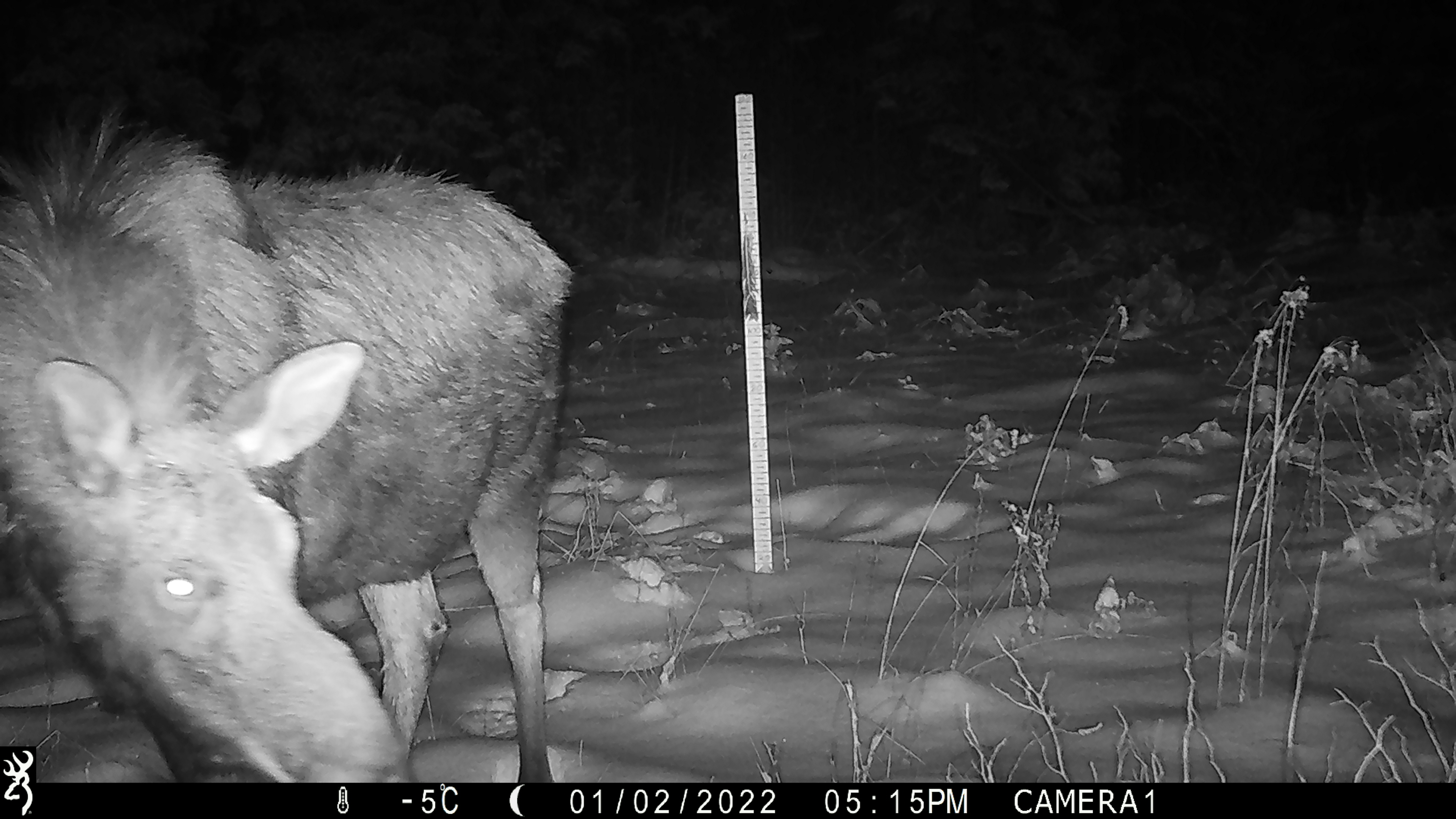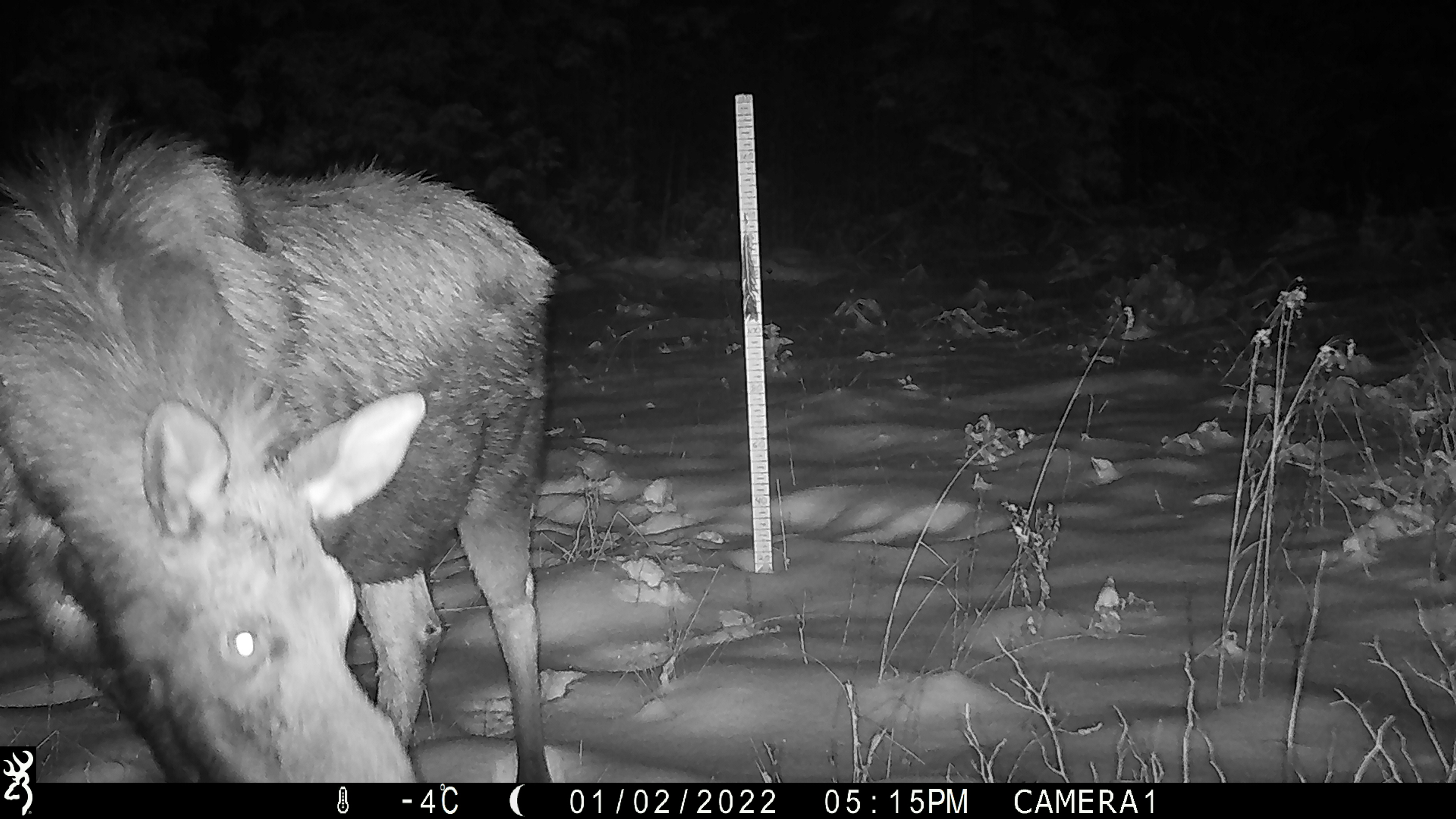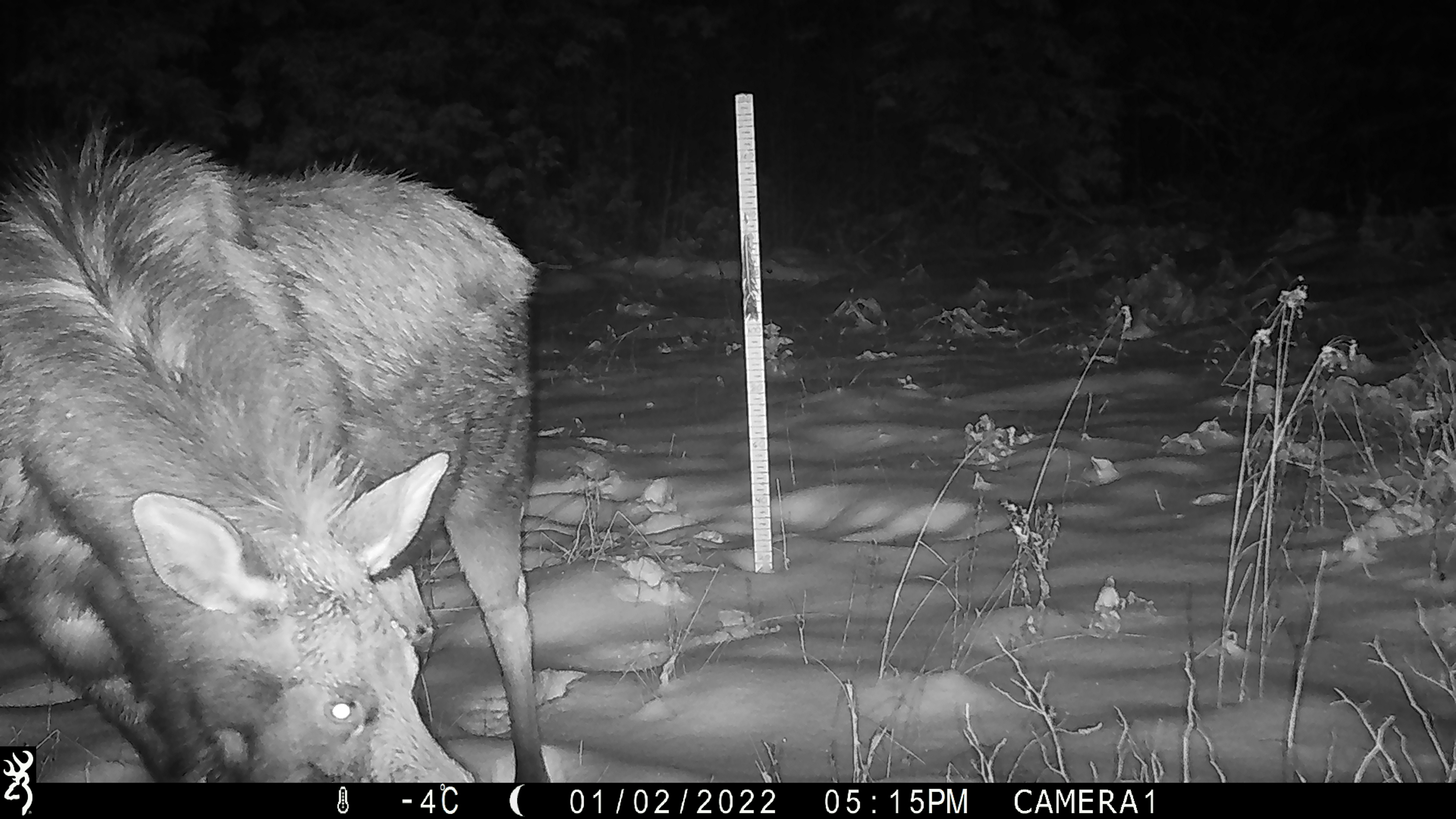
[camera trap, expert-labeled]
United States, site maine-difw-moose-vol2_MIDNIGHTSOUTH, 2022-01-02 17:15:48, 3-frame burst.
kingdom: Animalia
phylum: Chordata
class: Mammalia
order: Artiodactyla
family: Cervidae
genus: Alces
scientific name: Alces alces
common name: moose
Moose (Alces alces).